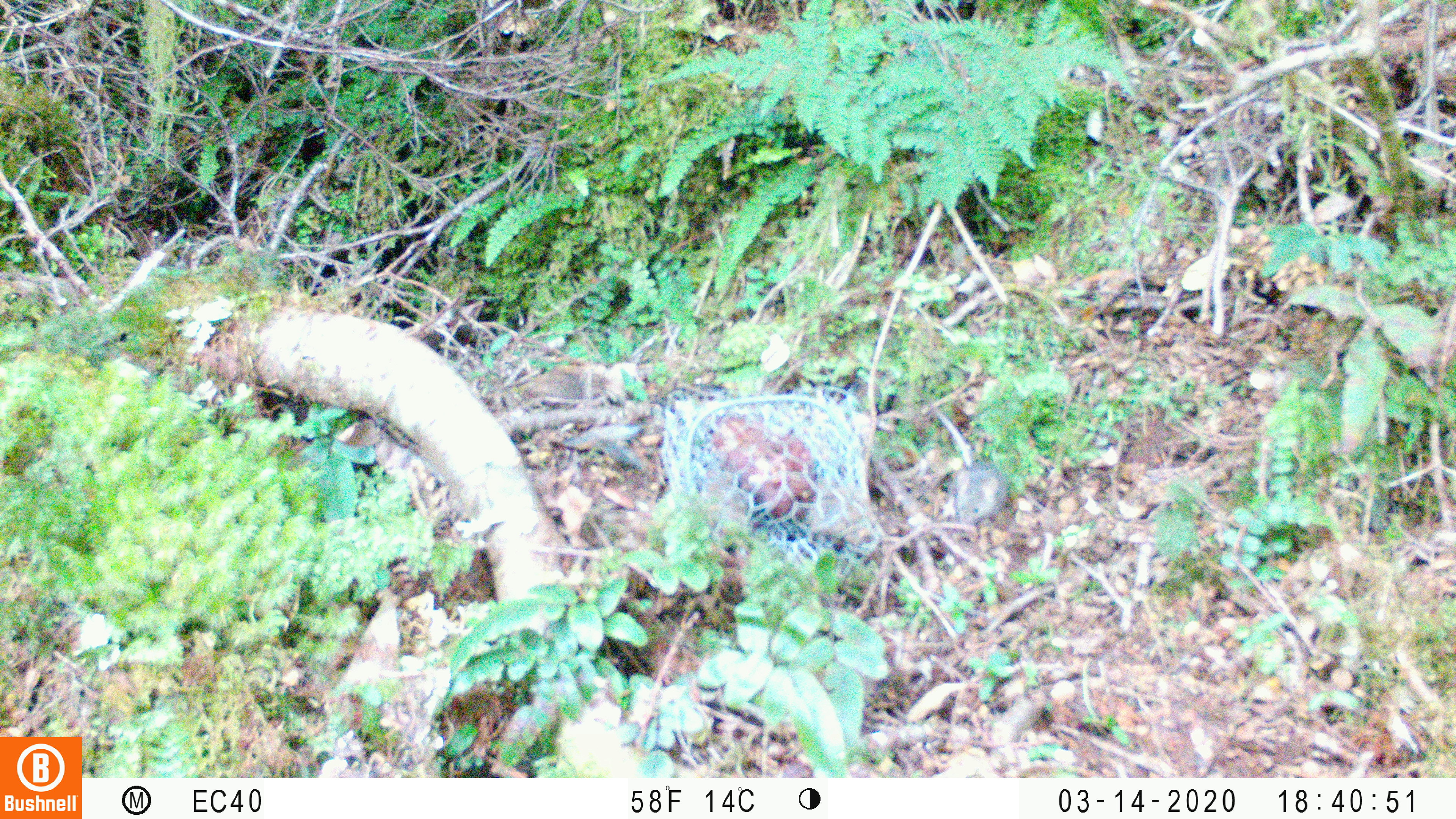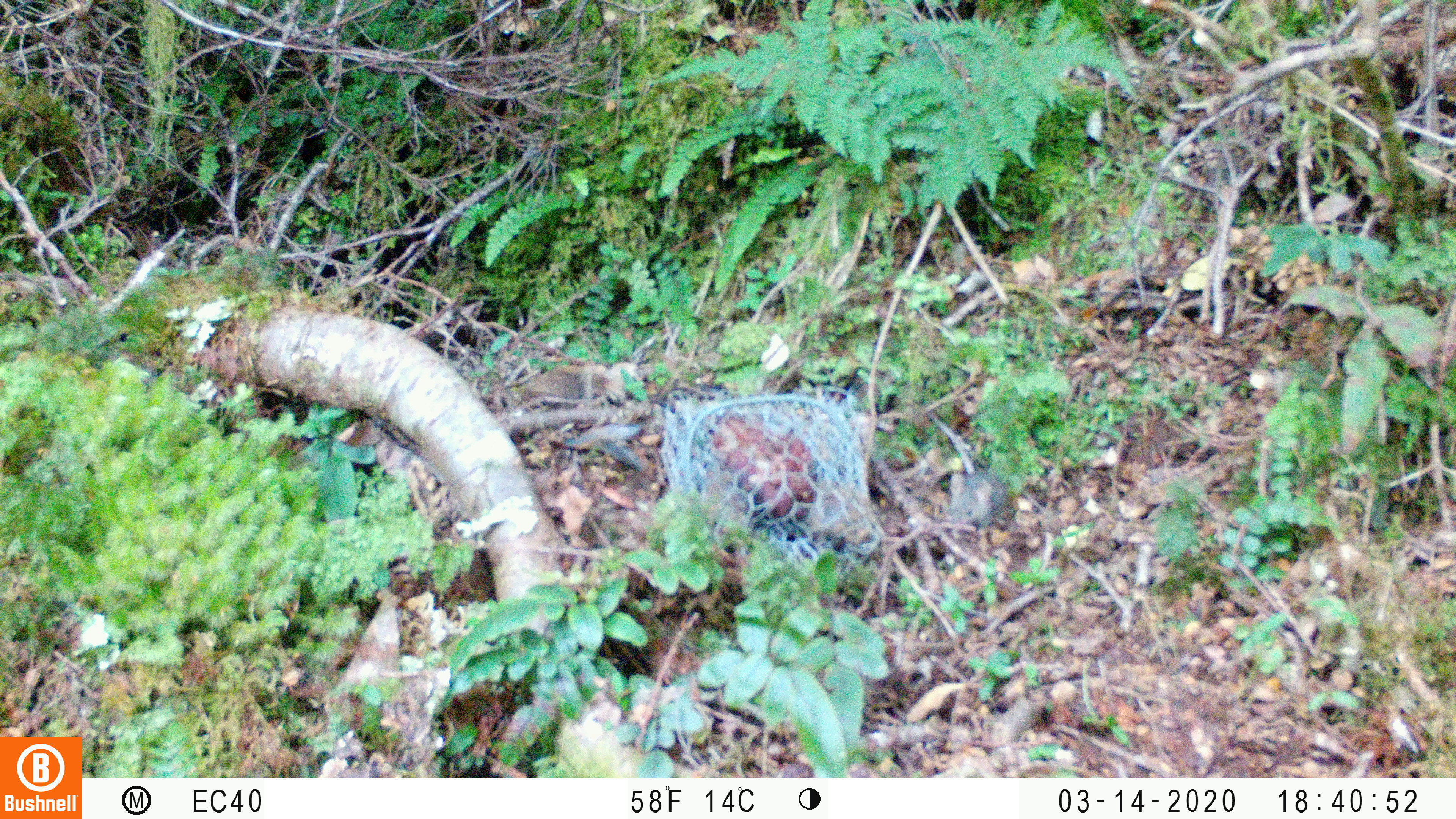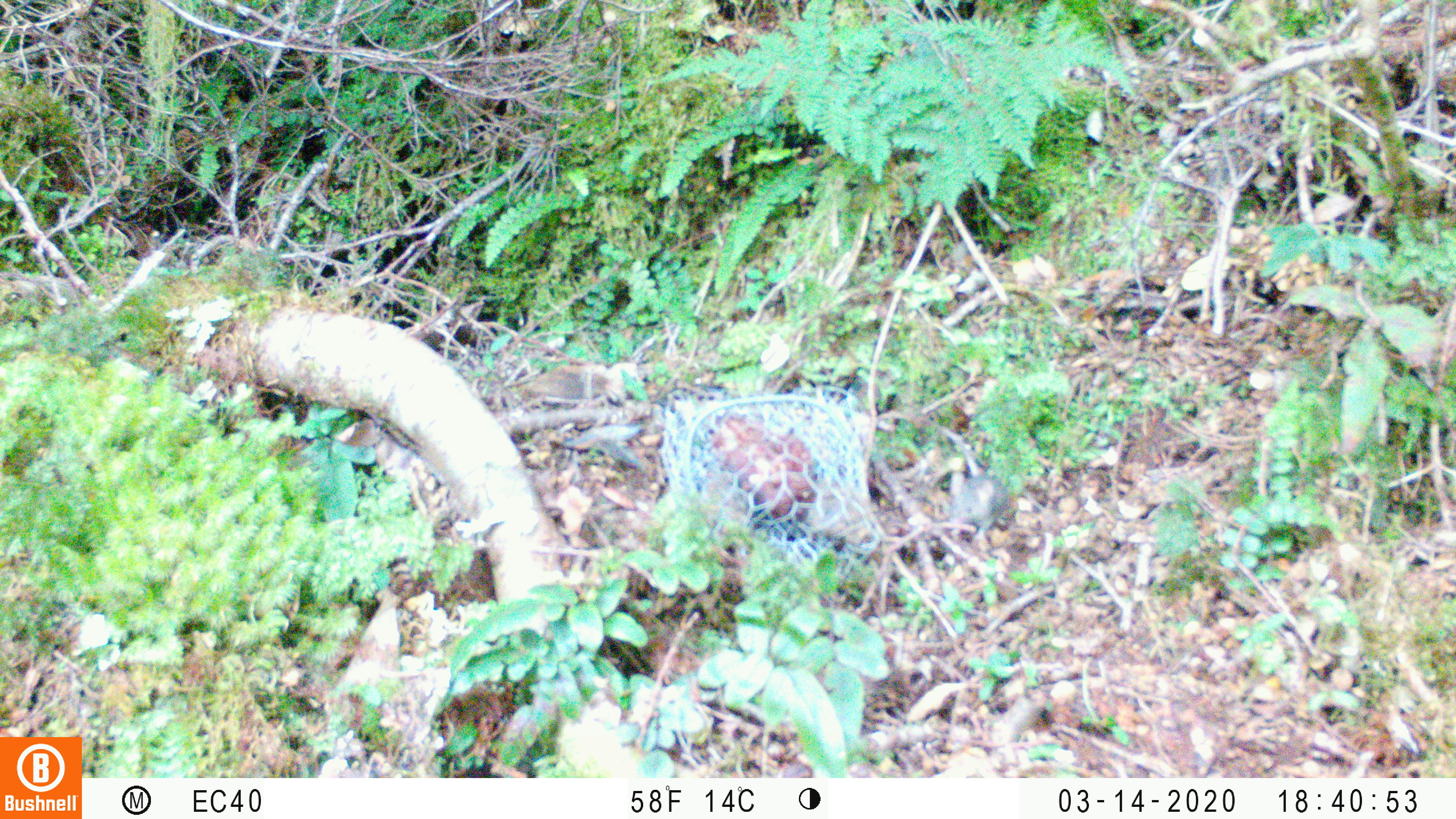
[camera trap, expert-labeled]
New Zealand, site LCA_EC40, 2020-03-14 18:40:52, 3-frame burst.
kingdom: Animalia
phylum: Chordata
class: Mammalia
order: Rodentia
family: Muridae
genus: Mus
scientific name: Mus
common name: mouse